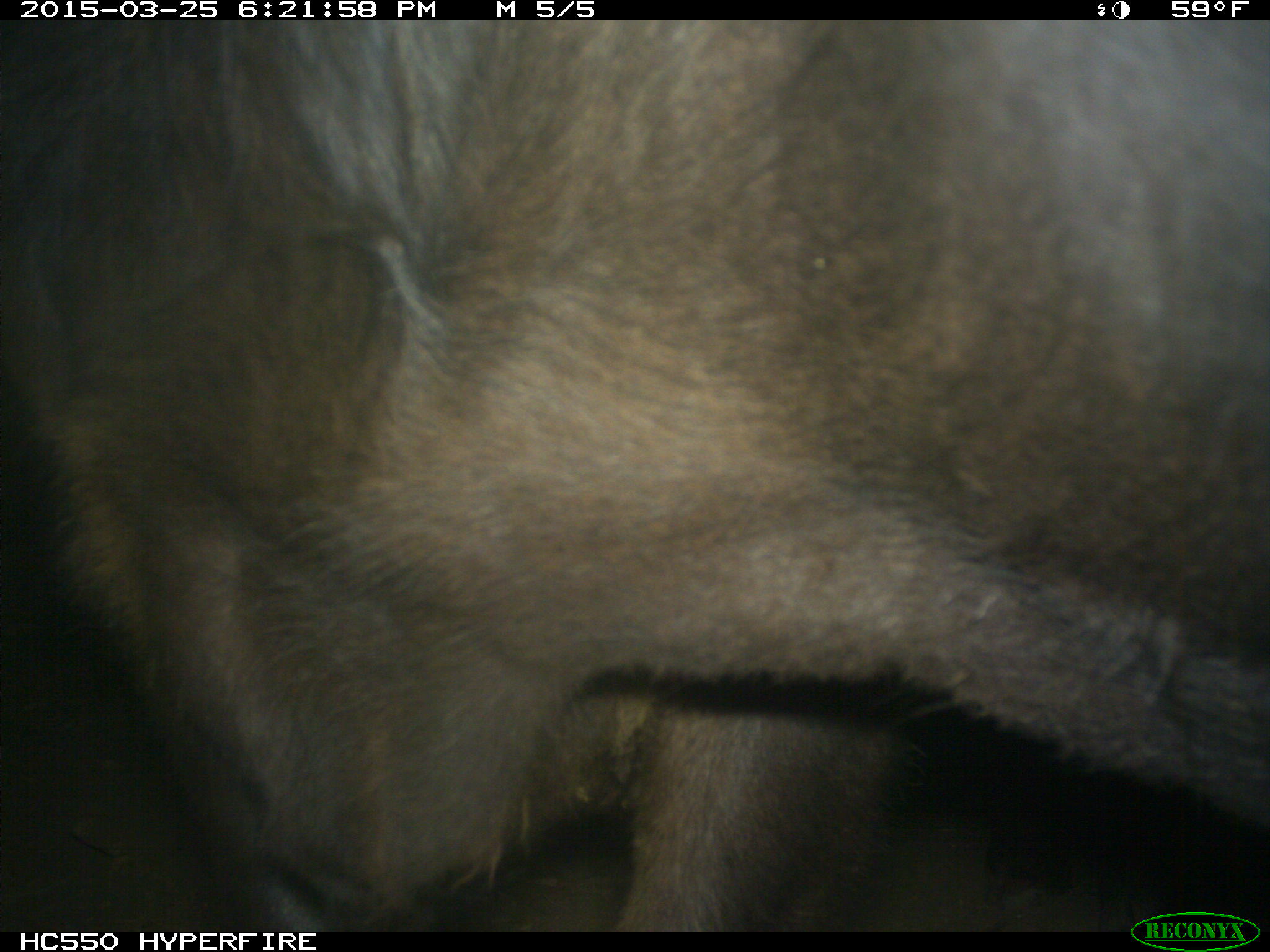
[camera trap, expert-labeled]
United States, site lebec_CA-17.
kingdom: Animalia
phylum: Chordata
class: Mammalia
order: Artiodactyla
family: Bovidae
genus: Bos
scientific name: Bos taurus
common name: domestic cow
Bos taurus (domestic cow).